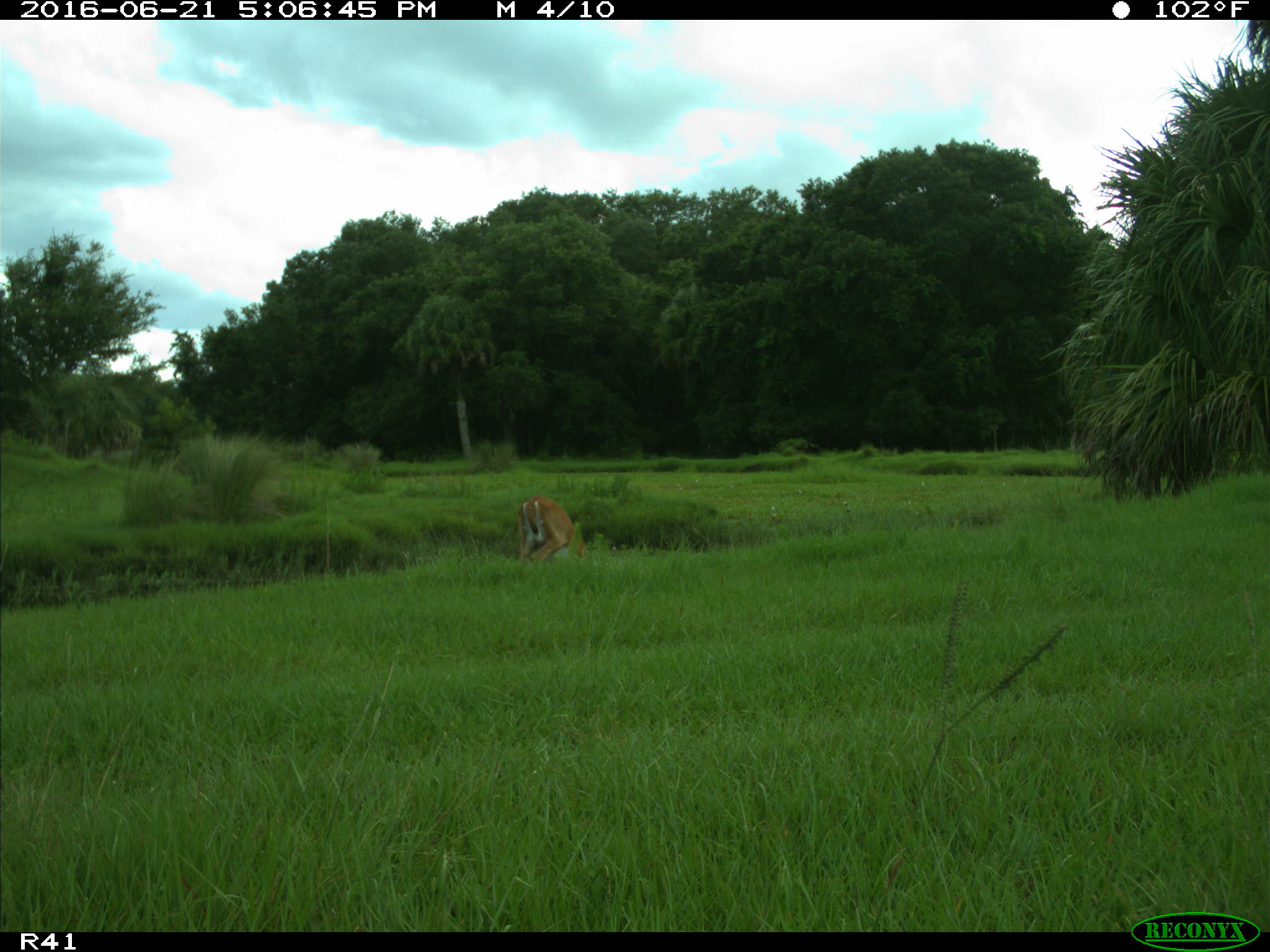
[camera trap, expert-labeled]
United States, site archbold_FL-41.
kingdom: Animalia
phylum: Chordata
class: Mammalia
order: Artiodactyla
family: Cervidae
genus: Odocoileus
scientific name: Odocoileus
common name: deer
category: unidentified deer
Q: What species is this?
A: Unidentified deer (deer) (Odocoileus).